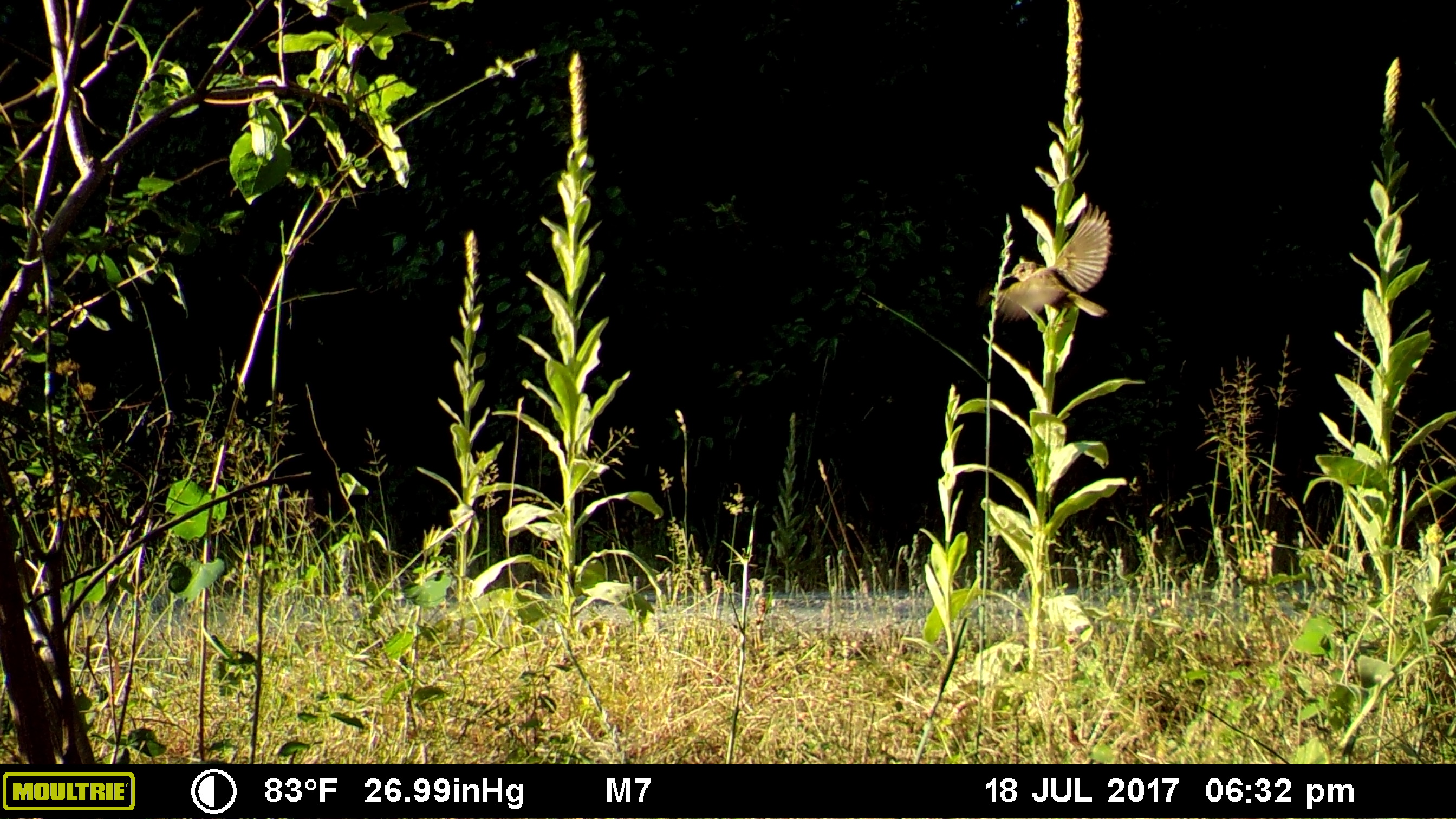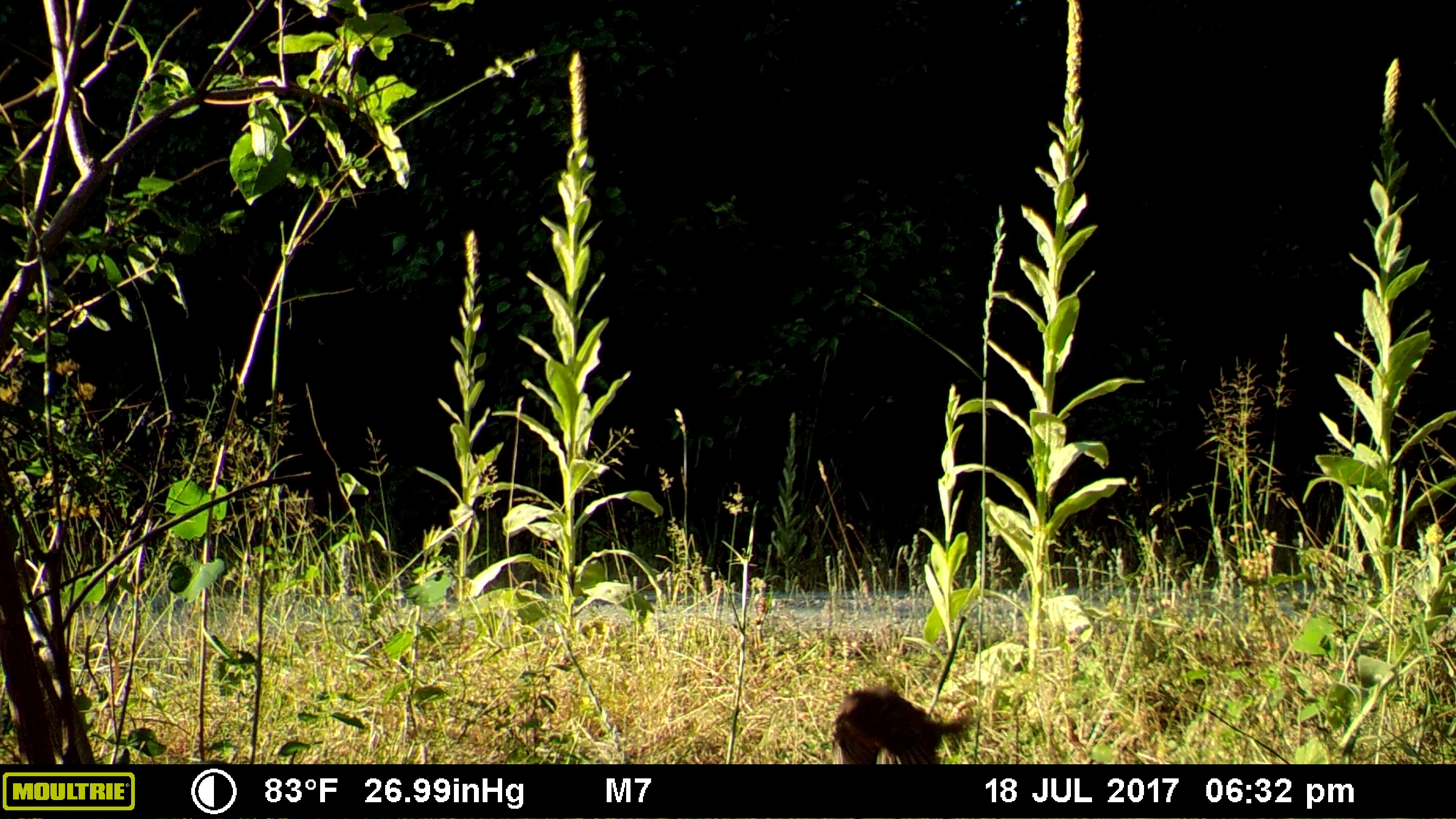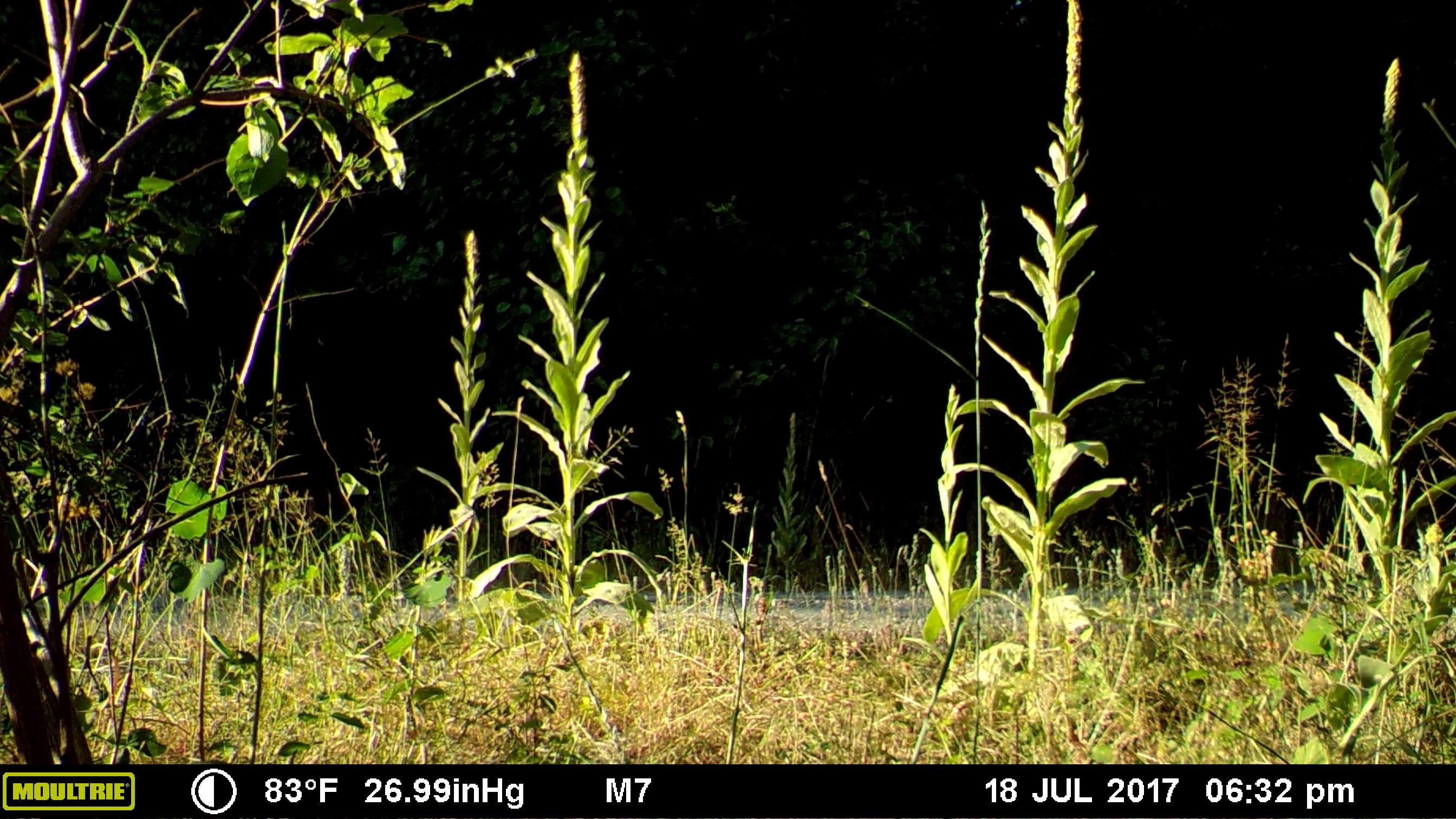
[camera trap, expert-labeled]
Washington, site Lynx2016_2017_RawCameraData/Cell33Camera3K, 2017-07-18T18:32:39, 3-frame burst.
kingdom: Animalia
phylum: Chordata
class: Aves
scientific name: Aves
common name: birds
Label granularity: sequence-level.